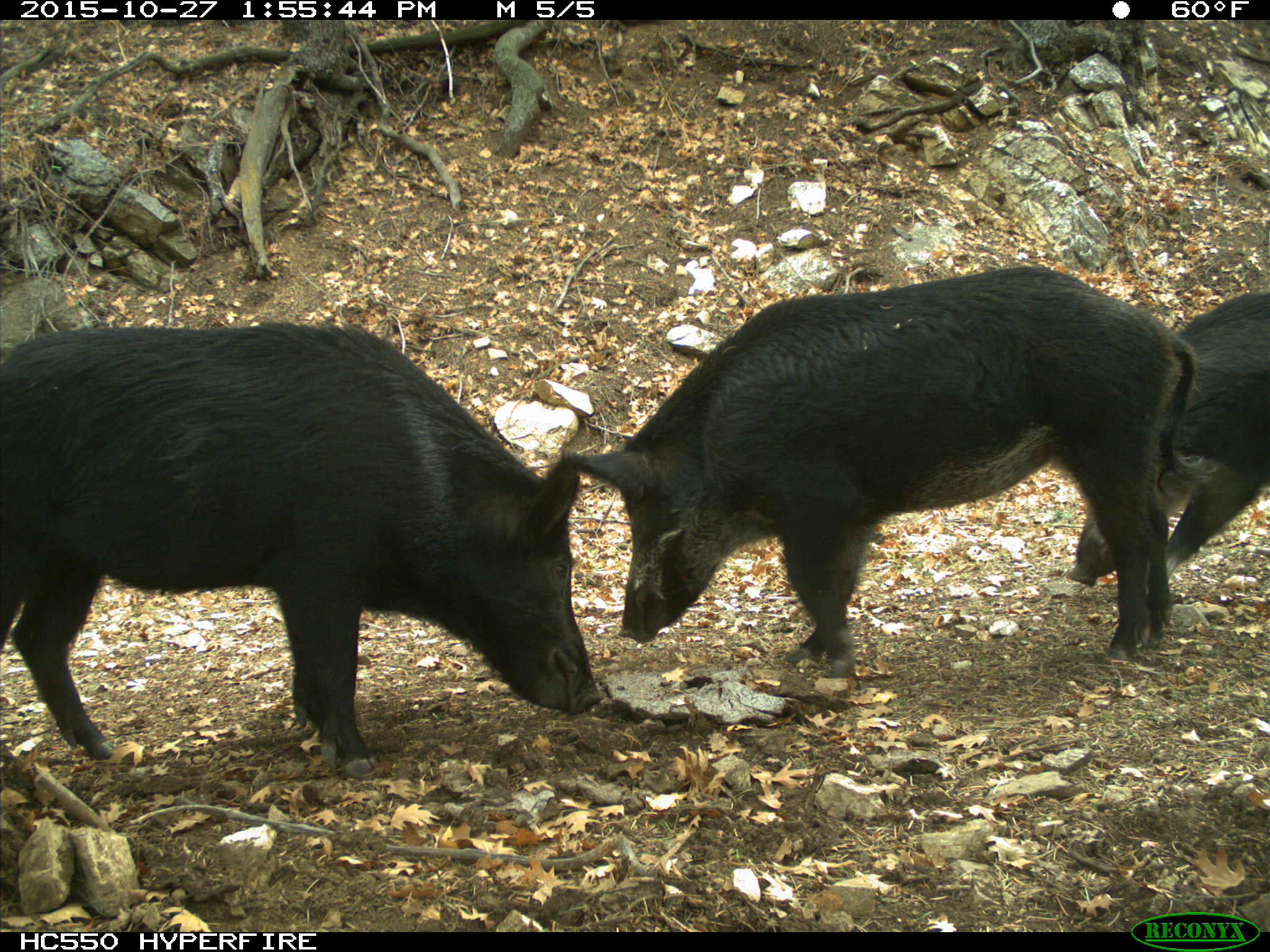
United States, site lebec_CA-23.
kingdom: Animalia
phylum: Chordata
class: Mammalia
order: Artiodactyla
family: Suidae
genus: Sus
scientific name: Sus scrofa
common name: wild boar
Sus scrofa (wild boar).